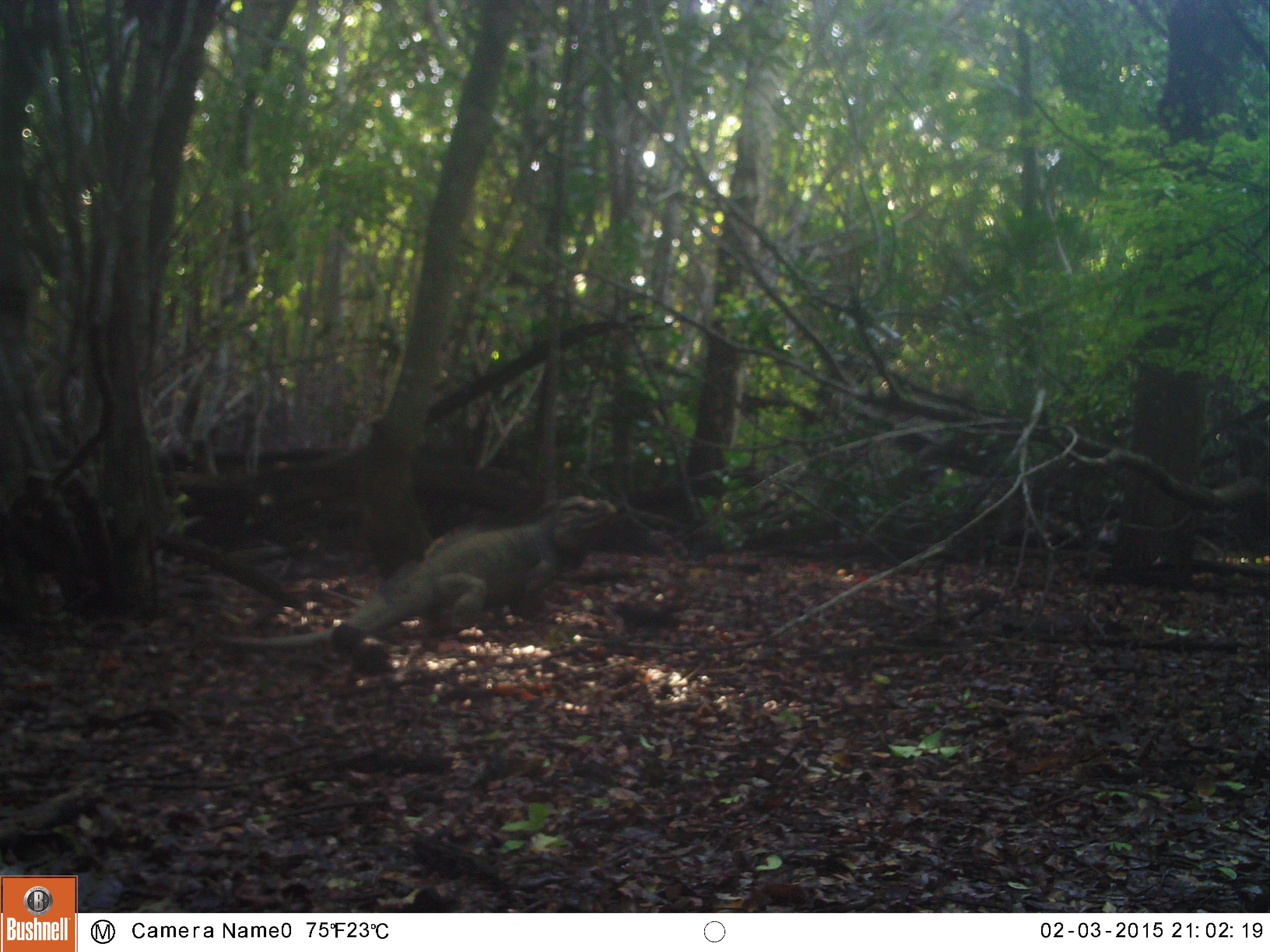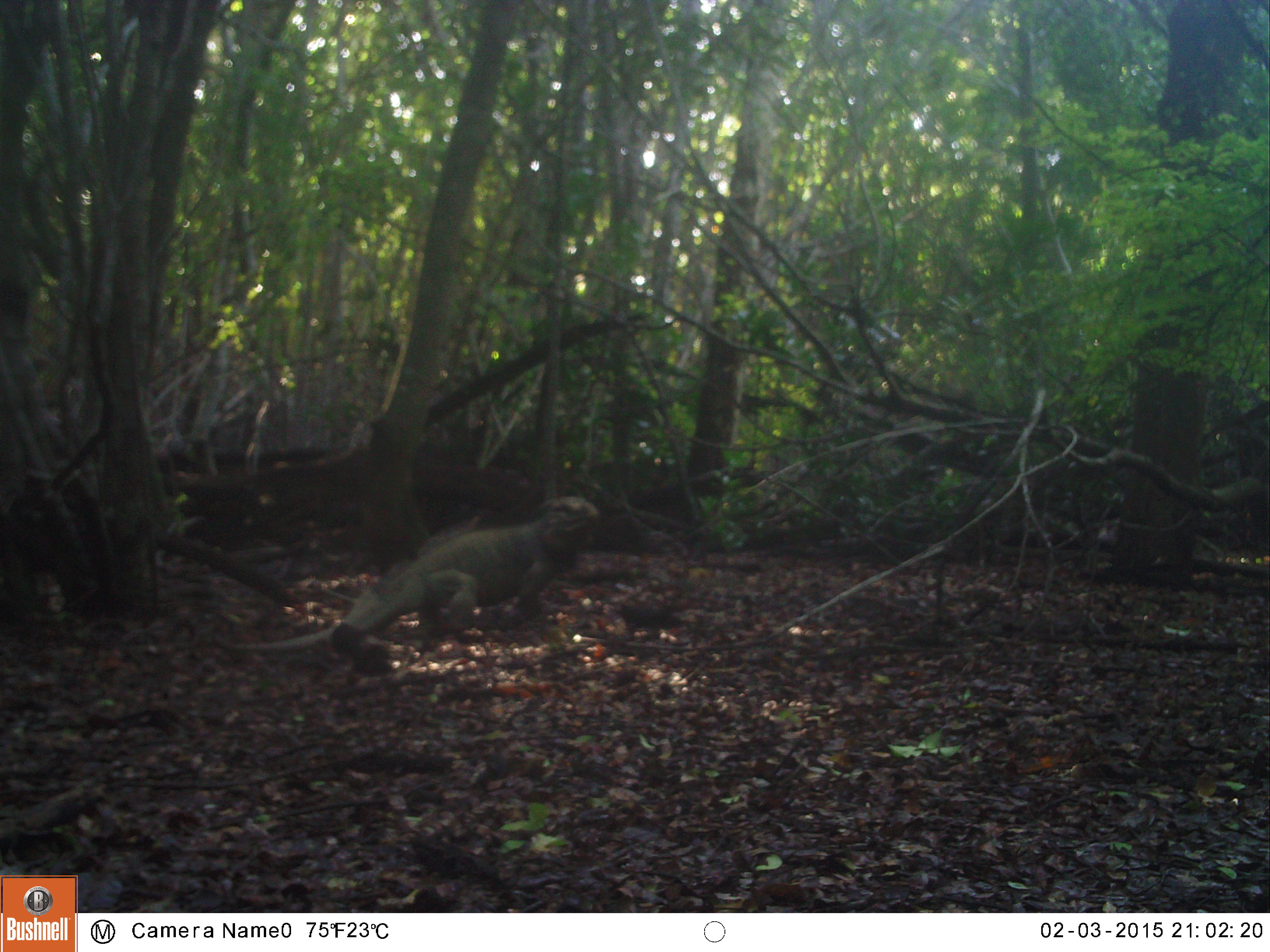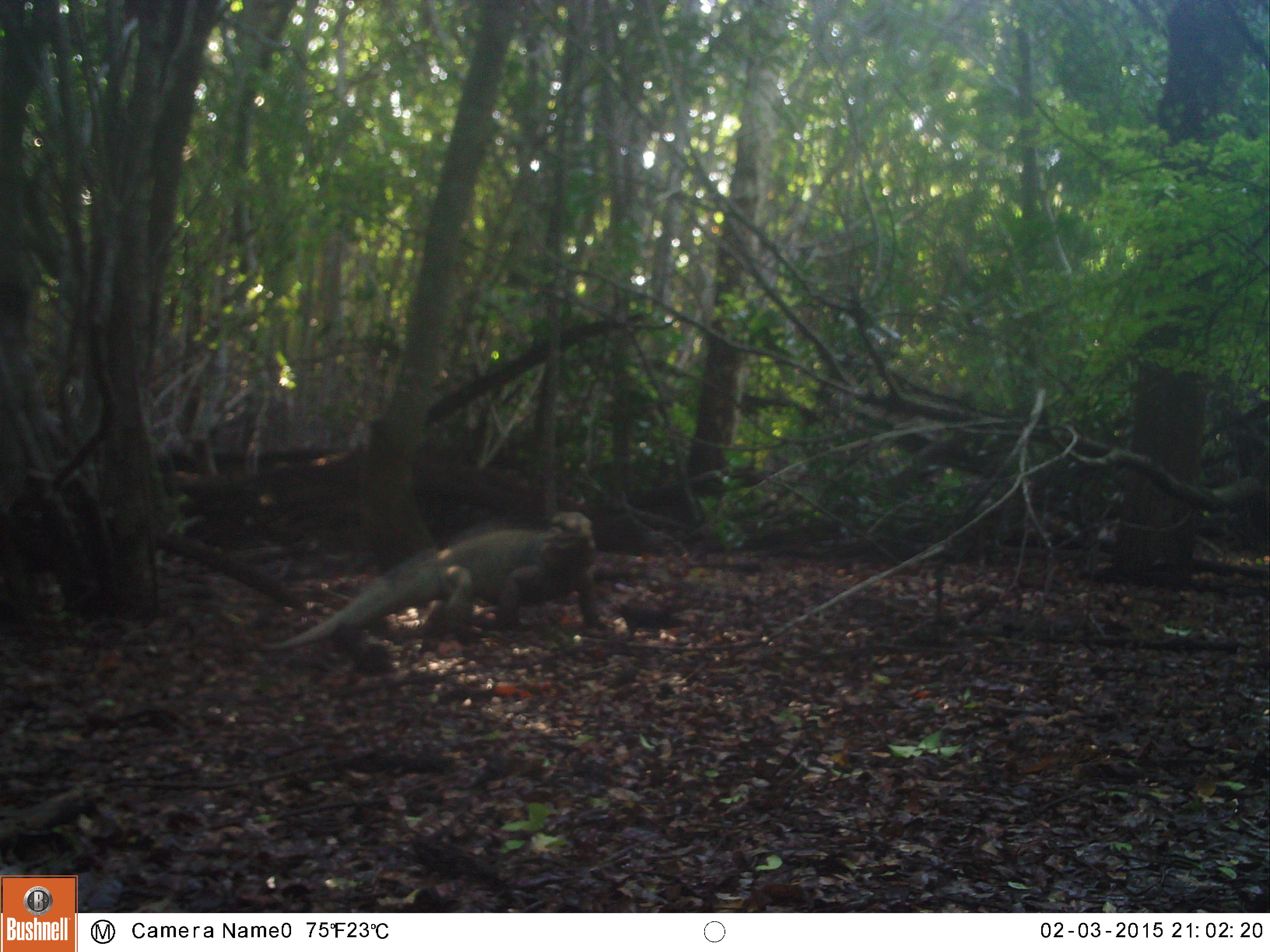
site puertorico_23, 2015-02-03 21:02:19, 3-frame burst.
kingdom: Animalia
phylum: Chordata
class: Reptilia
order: Squamata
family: Iguanidae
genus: Iguana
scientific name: Iguana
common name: typical iguanas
Iguana (typical iguanas).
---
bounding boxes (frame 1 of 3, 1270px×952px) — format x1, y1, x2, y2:
iguana: 330, 506, 645, 654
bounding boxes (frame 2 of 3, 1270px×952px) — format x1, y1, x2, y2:
iguana: 254, 504, 593, 665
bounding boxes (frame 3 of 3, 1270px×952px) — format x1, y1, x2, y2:
iguana: 254, 515, 604, 657